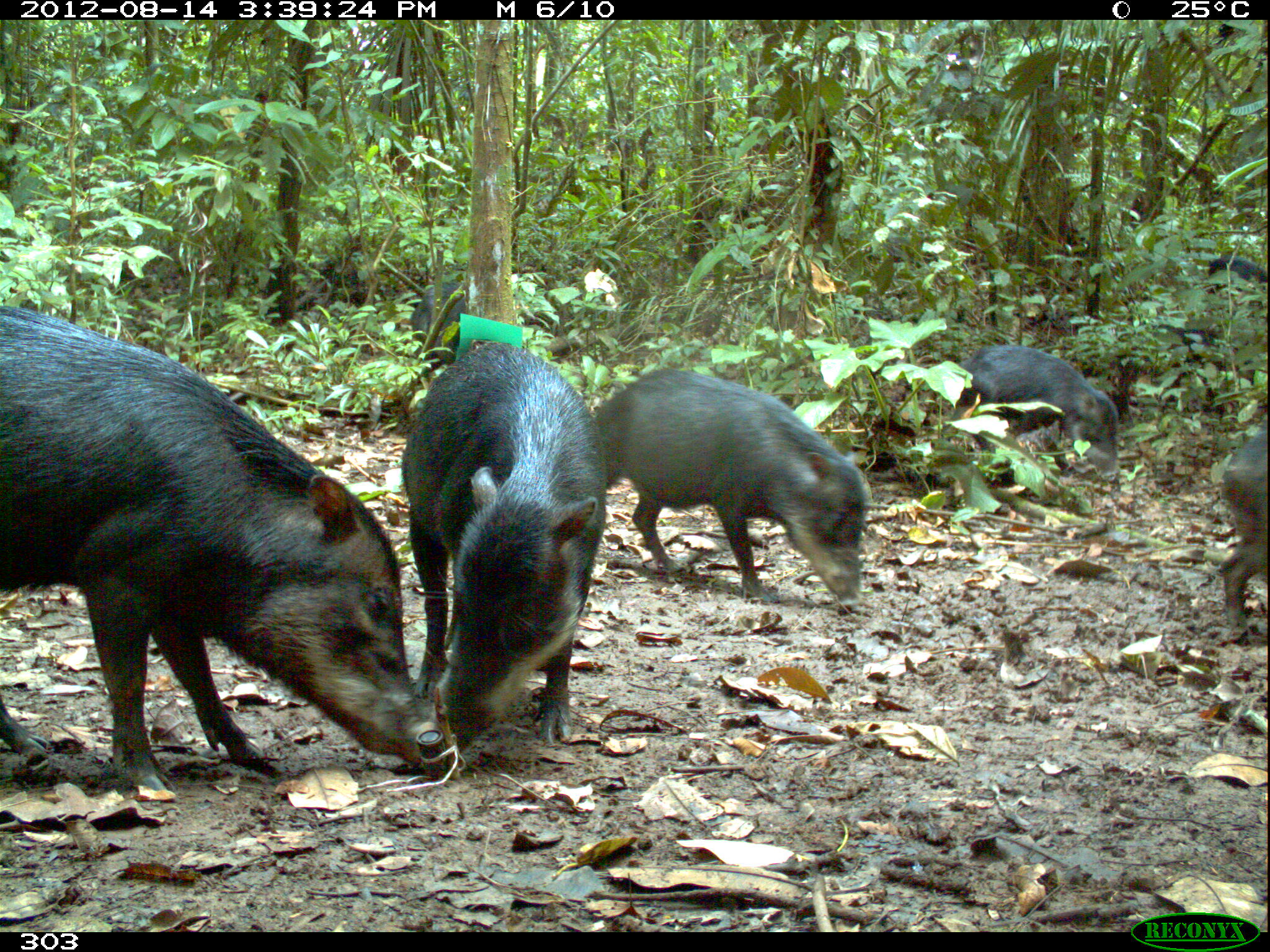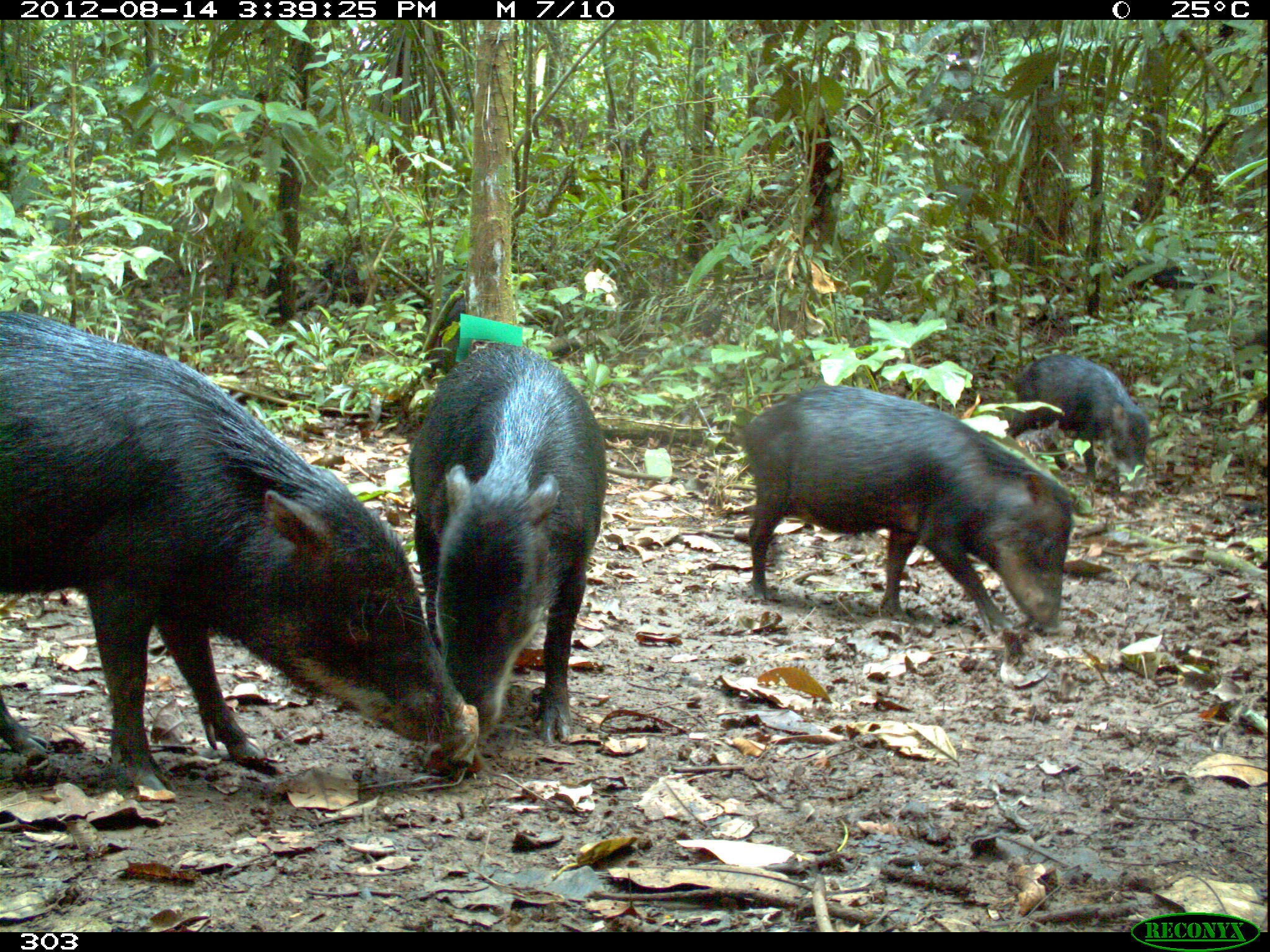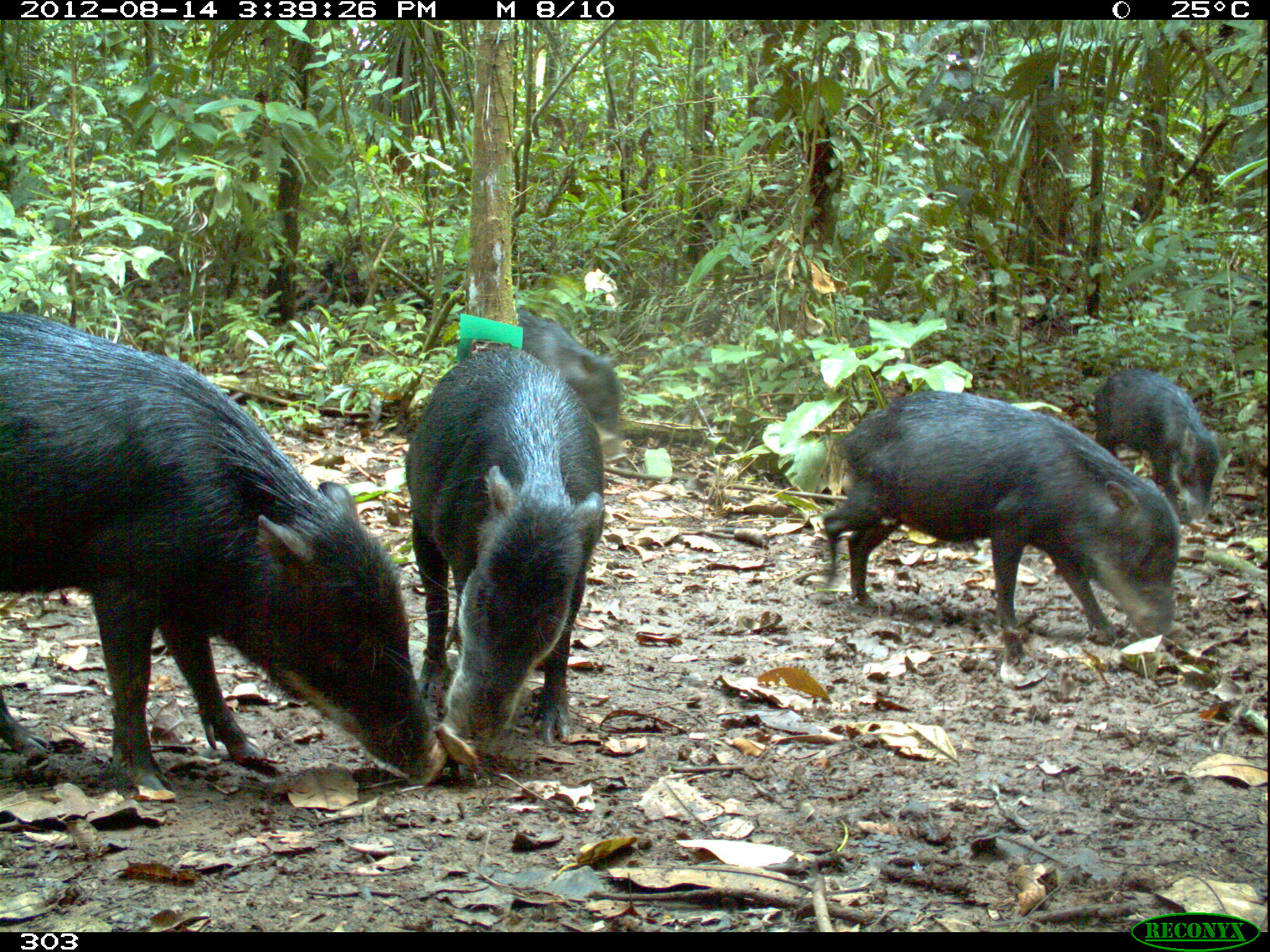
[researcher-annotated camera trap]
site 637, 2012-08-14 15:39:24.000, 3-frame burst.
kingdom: Animalia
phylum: Chordata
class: Mammalia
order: Artiodactyla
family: Tayassuidae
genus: Tayassu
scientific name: Tayassu pecari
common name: white-lipped peccary